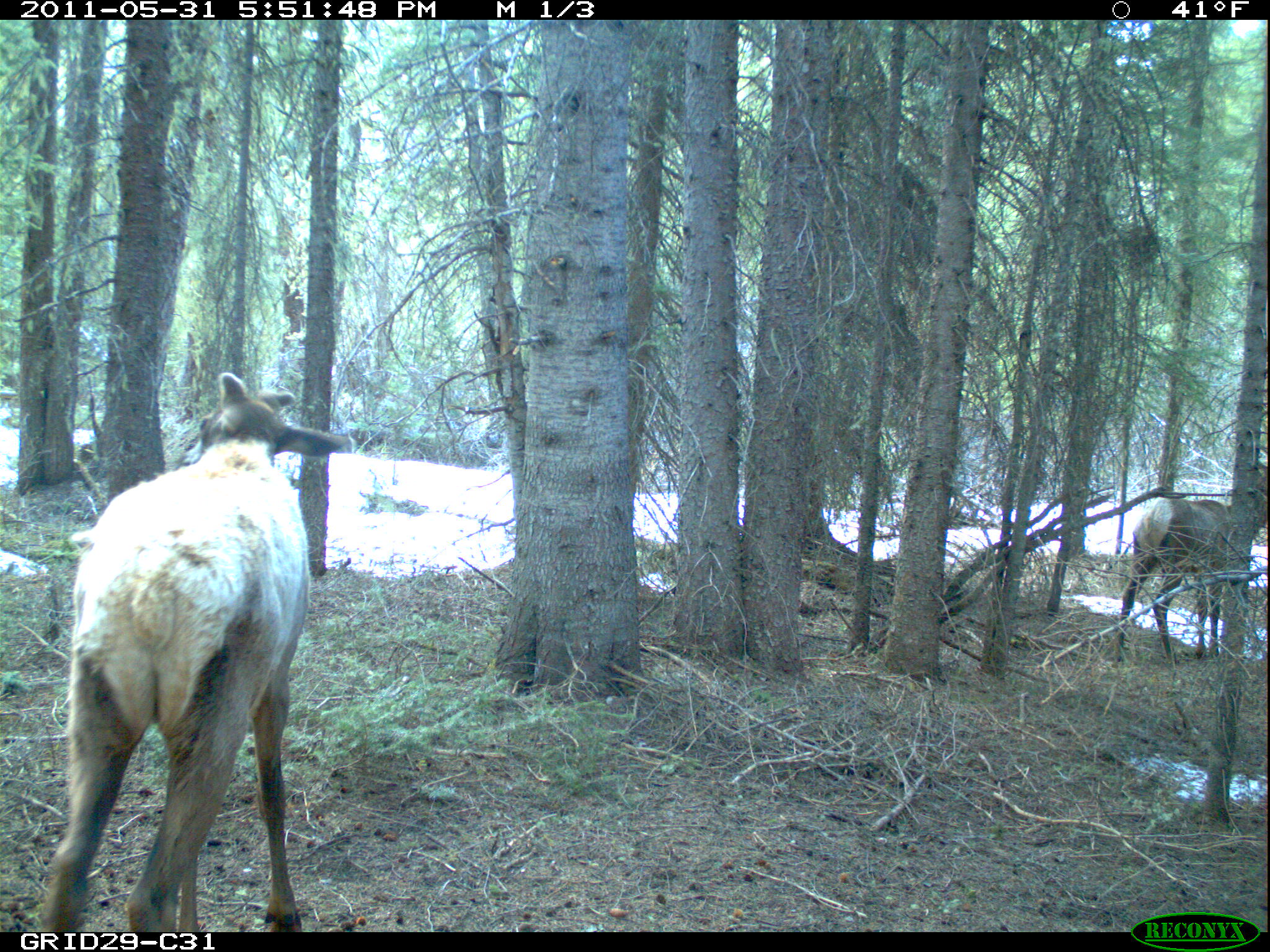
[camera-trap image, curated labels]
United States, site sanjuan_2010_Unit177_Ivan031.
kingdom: Animalia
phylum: Chordata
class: Mammalia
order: Artiodactyla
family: Cervidae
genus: Cervus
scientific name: Cervus elaphus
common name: red deer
Cervus elaphus (red deer).